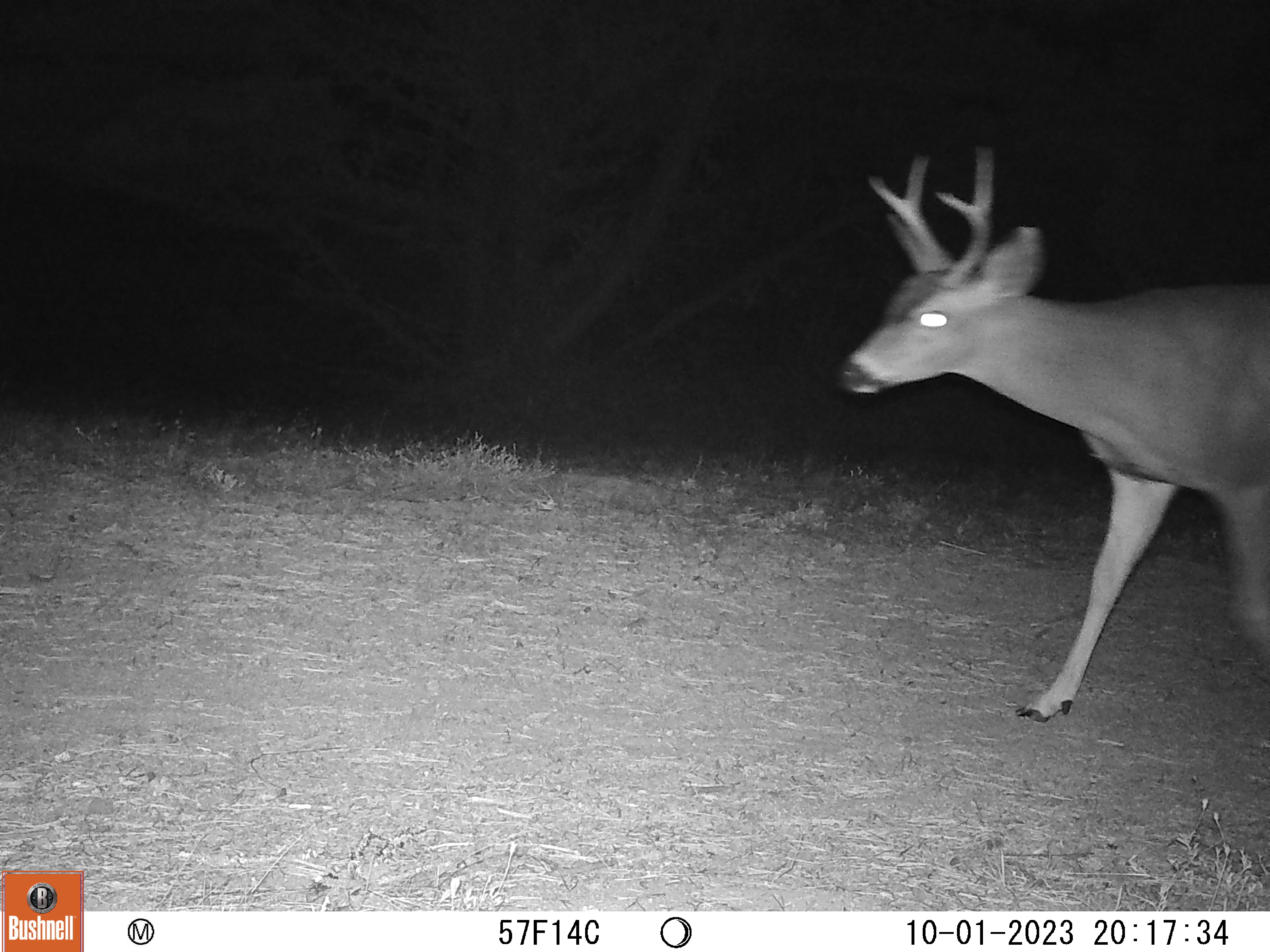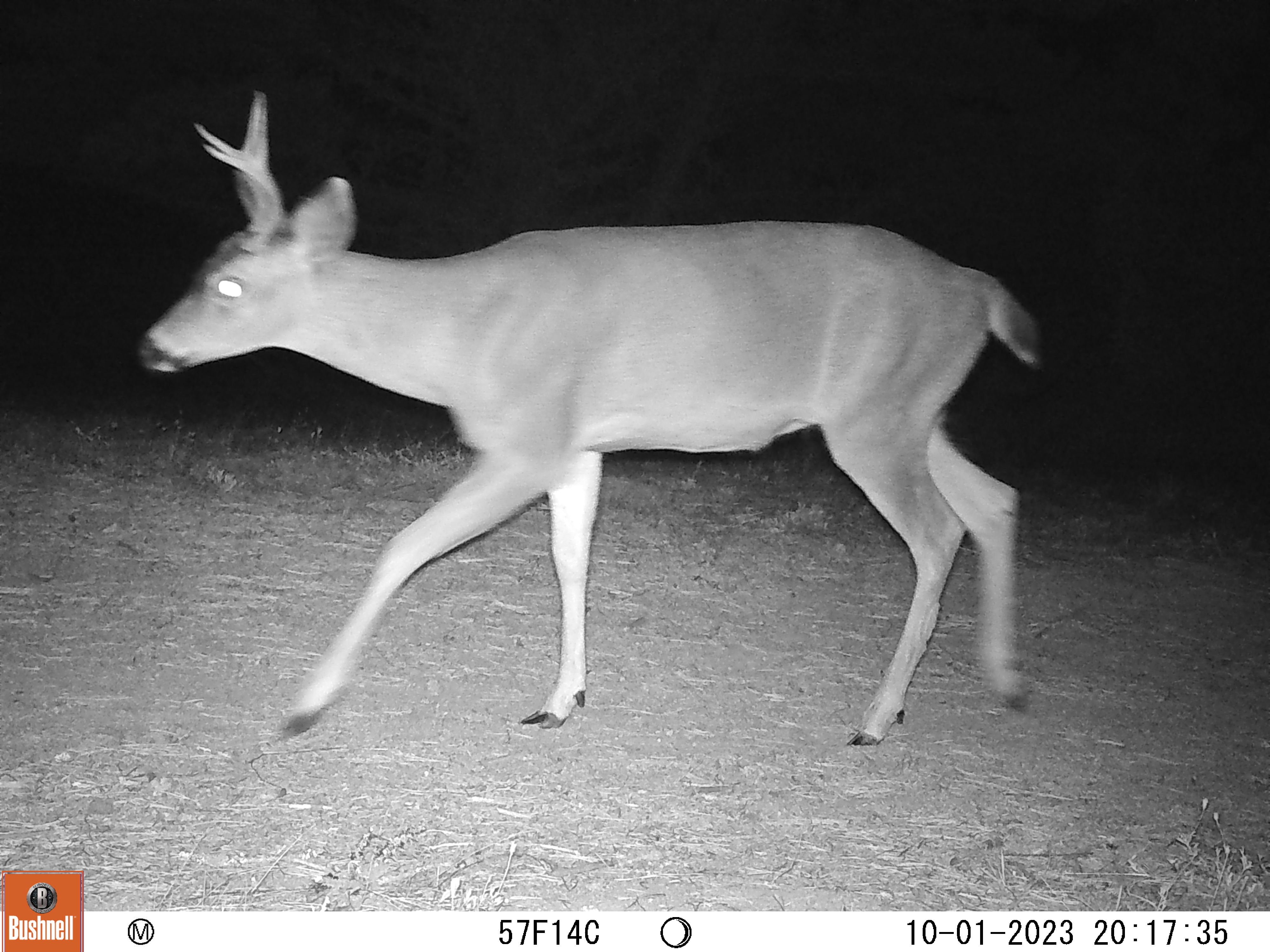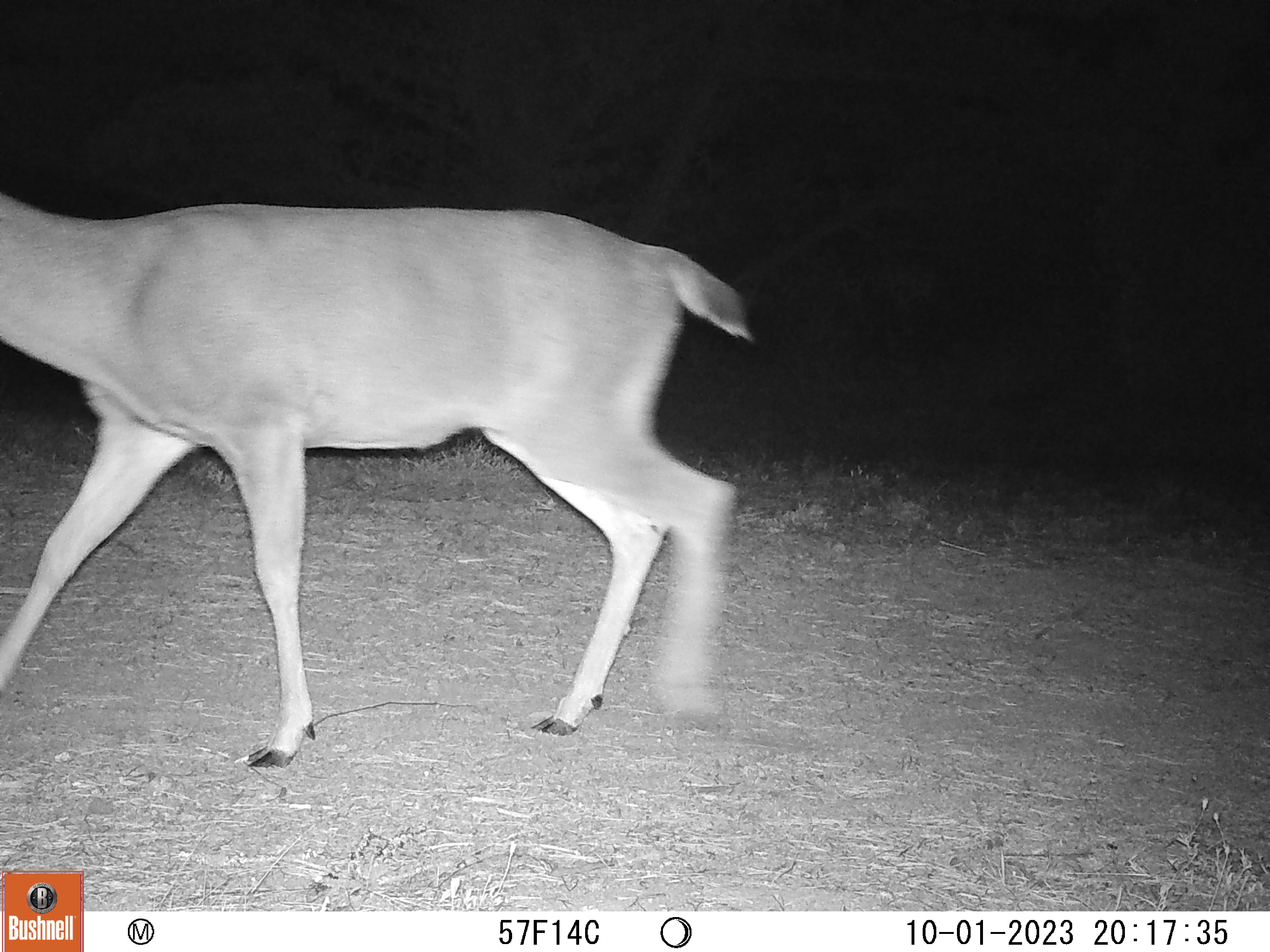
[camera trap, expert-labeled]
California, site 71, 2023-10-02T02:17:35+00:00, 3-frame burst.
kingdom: Animalia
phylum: Chordata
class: Mammalia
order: Artiodactyla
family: Cervidae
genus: Odocoileus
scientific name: Odocoileus hemionus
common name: mule deer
Mule deer (Odocoileus hemionus).